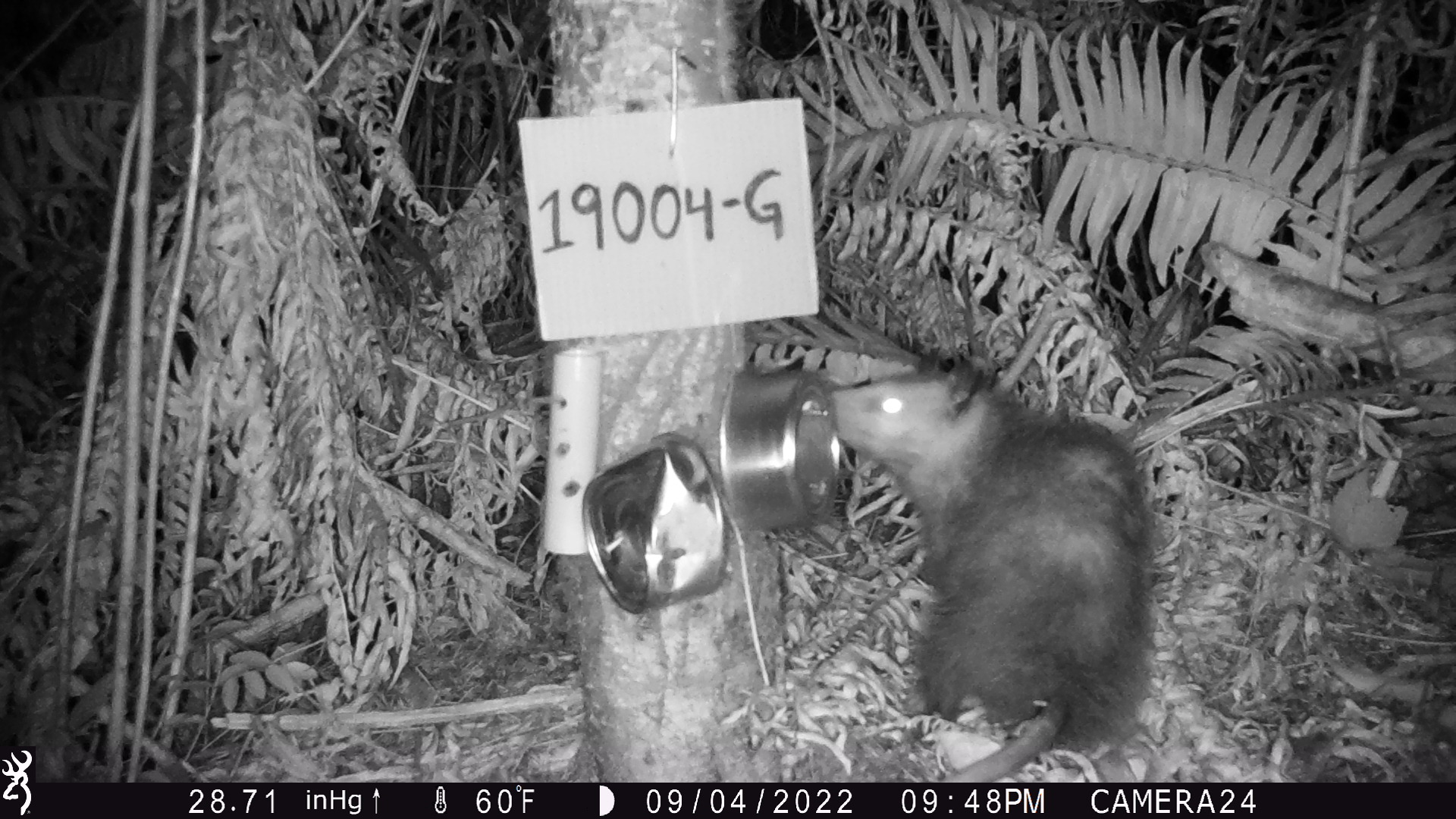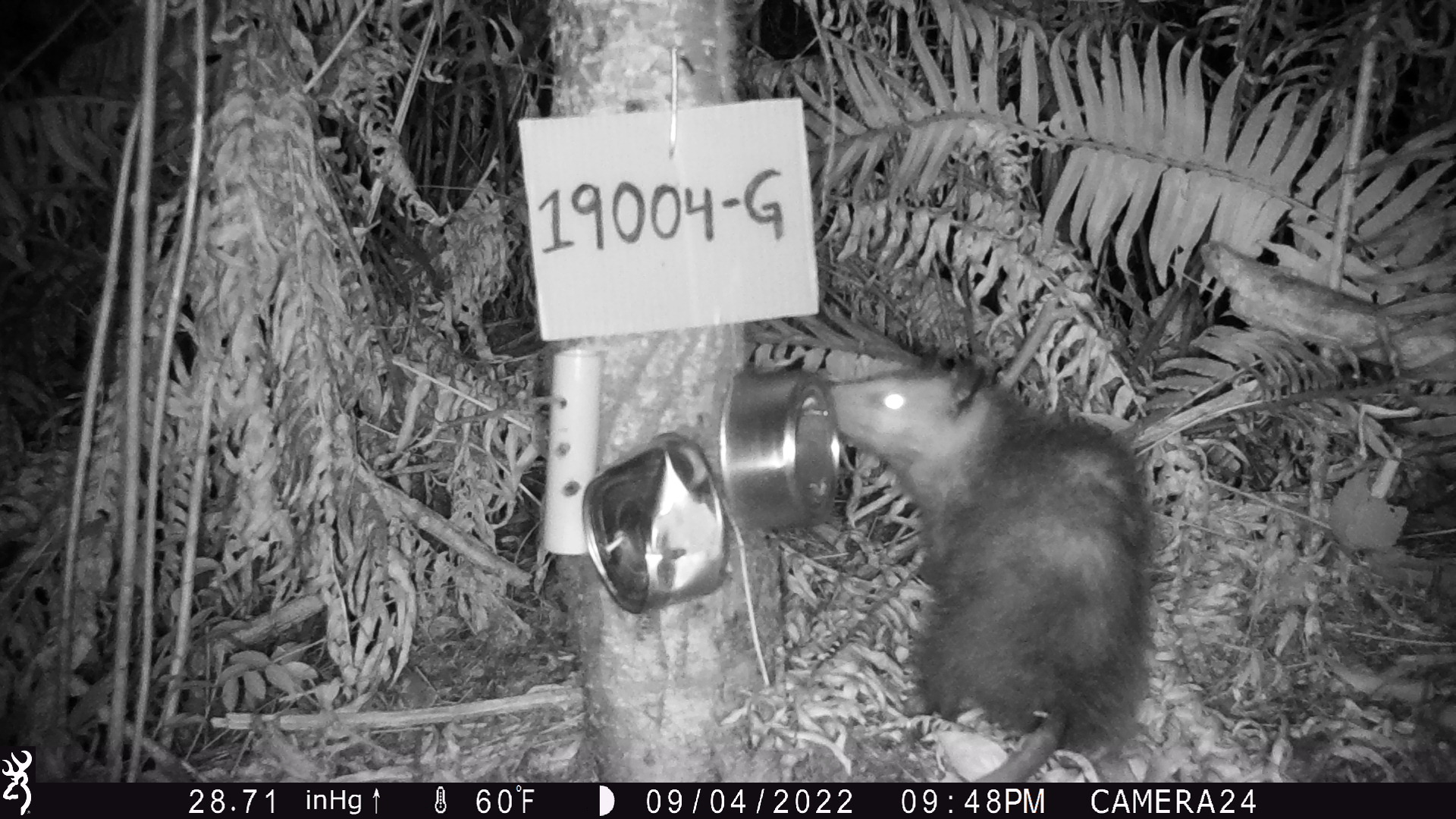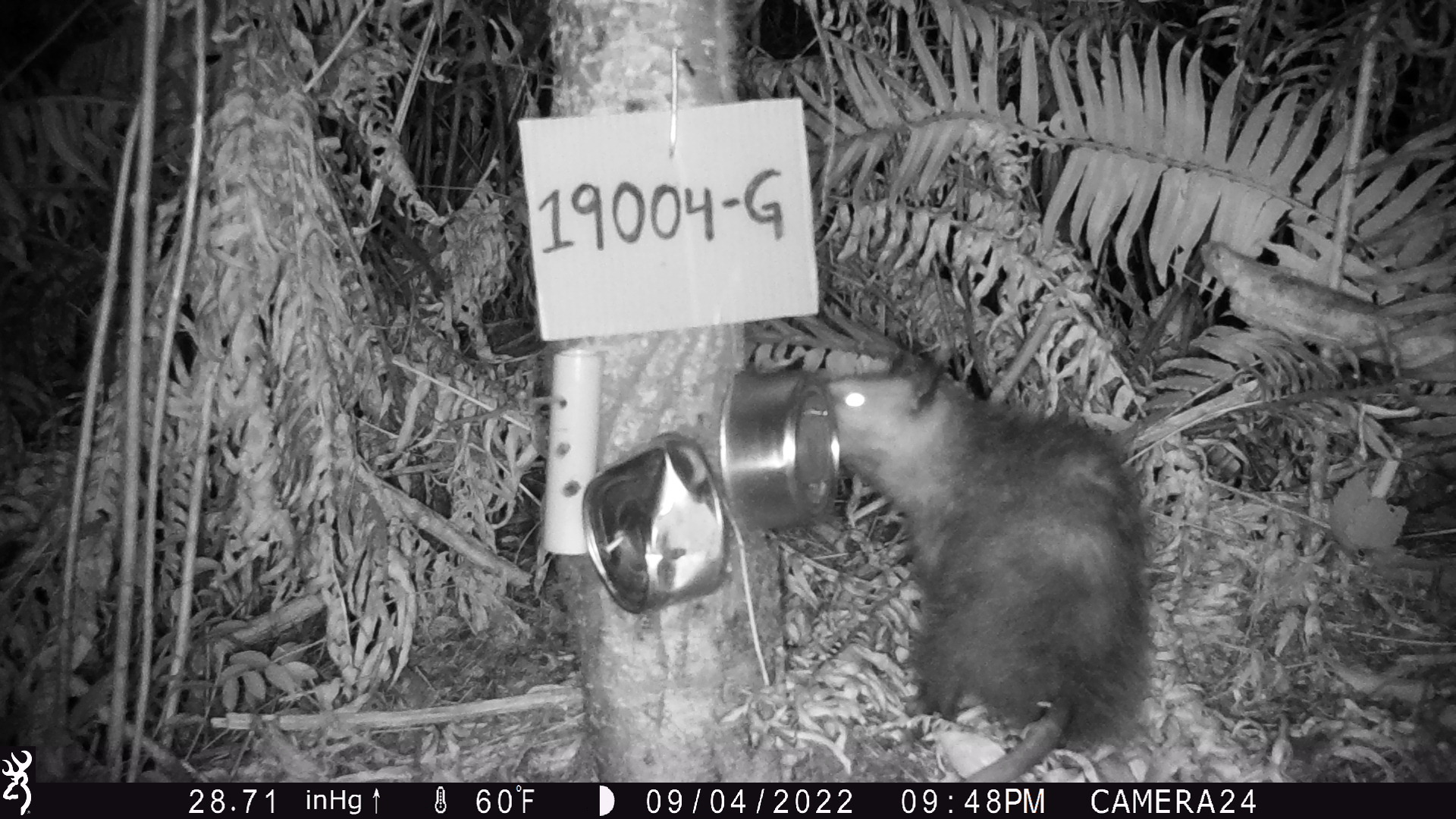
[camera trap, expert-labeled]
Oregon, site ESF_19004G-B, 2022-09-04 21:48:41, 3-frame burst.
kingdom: Animalia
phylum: Chordata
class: Mammalia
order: Didelphimorphia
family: Didelphidae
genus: Didelphis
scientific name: Didelphis virginiana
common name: virginia opossum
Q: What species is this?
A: Virginia opossum (Didelphis virginiana).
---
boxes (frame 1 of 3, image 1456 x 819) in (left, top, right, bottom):
virginia opossum: (787, 359, 1185, 782)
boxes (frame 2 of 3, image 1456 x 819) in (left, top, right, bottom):
virginia opossum: (792, 350, 1166, 783)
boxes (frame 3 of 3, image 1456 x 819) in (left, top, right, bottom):
virginia opossum: (811, 329, 1163, 781)